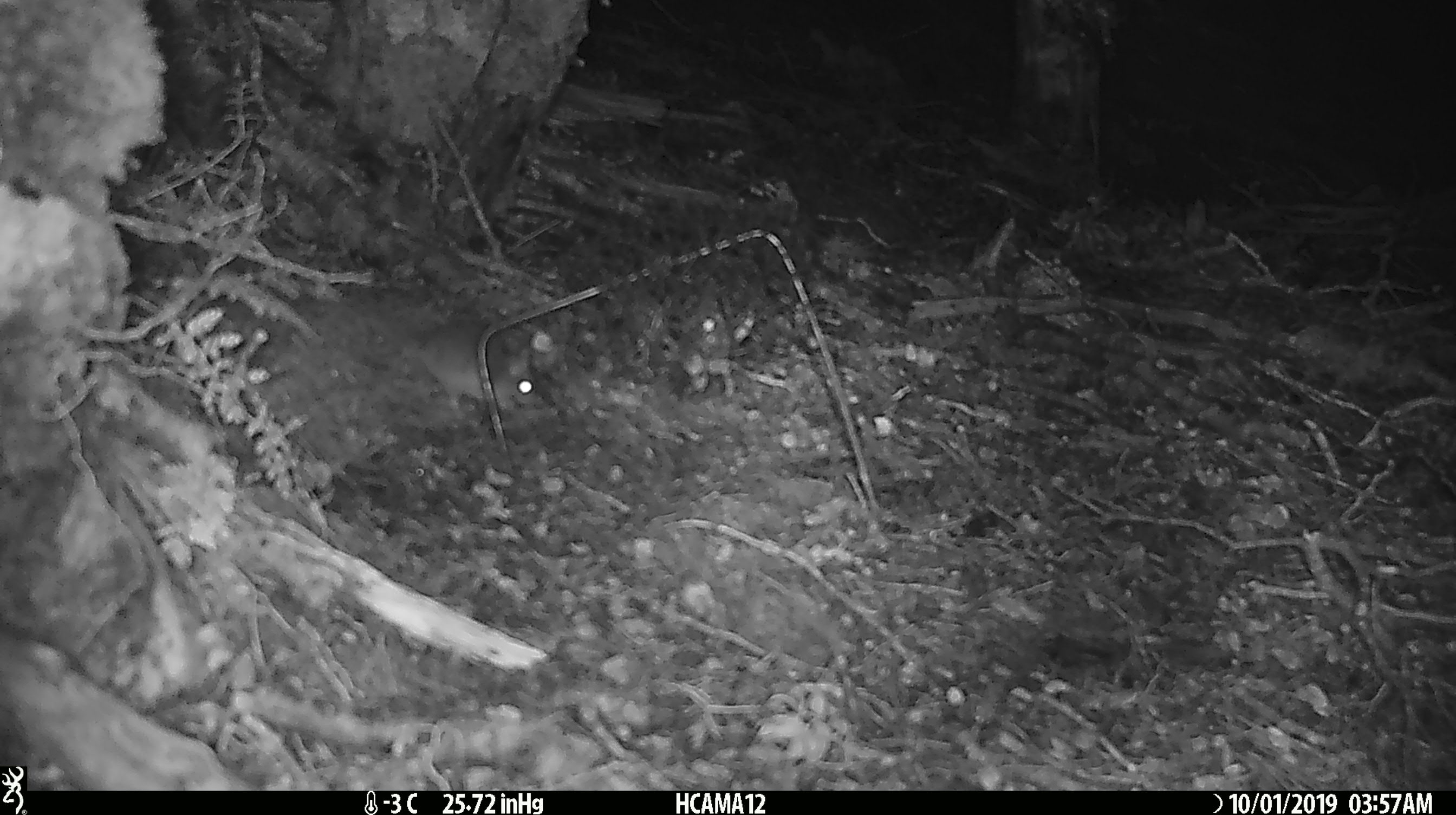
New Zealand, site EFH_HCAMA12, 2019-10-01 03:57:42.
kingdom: Animalia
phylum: Chordata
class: Mammalia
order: Rodentia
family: Muridae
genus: Mus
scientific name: Mus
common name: mouse